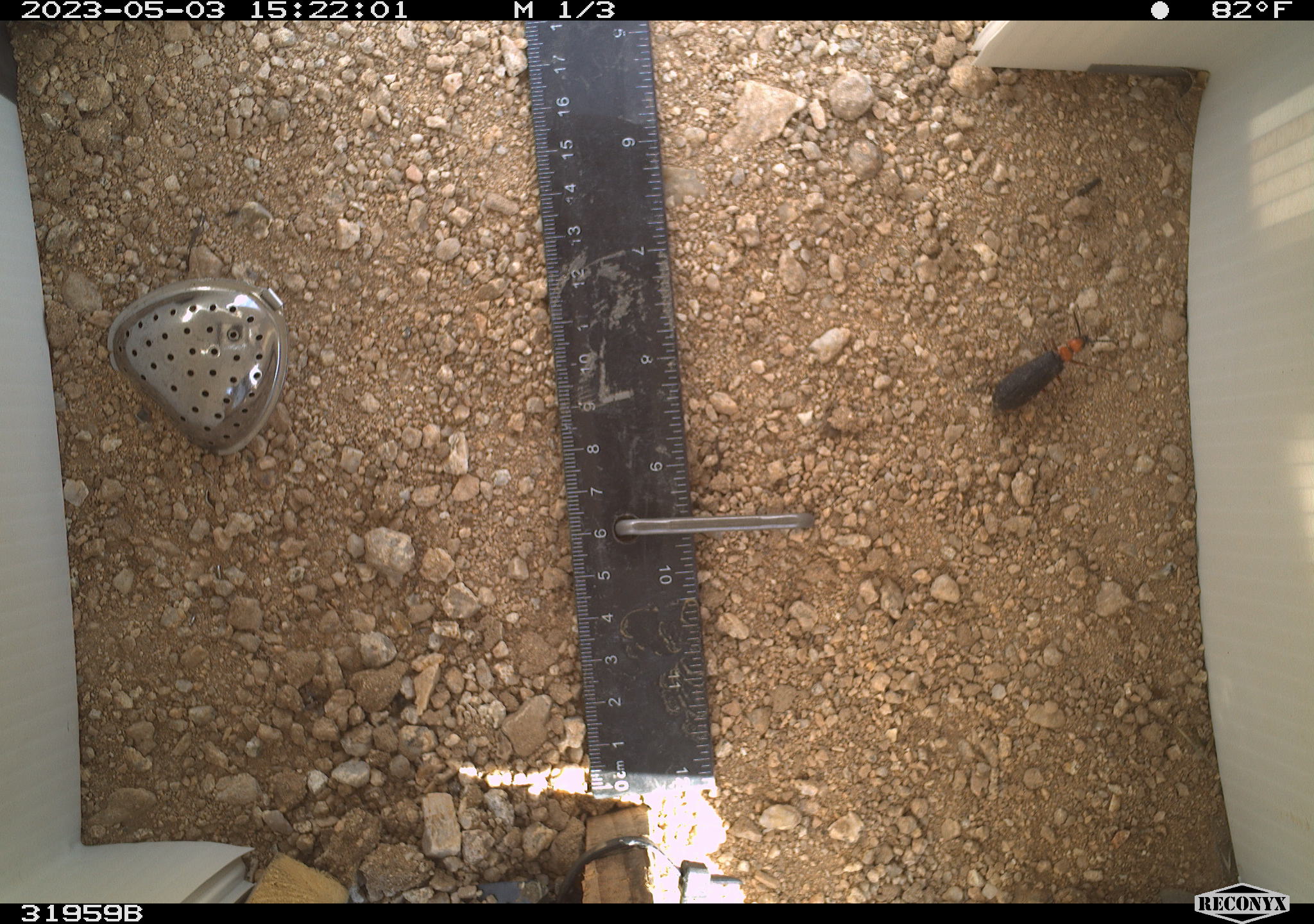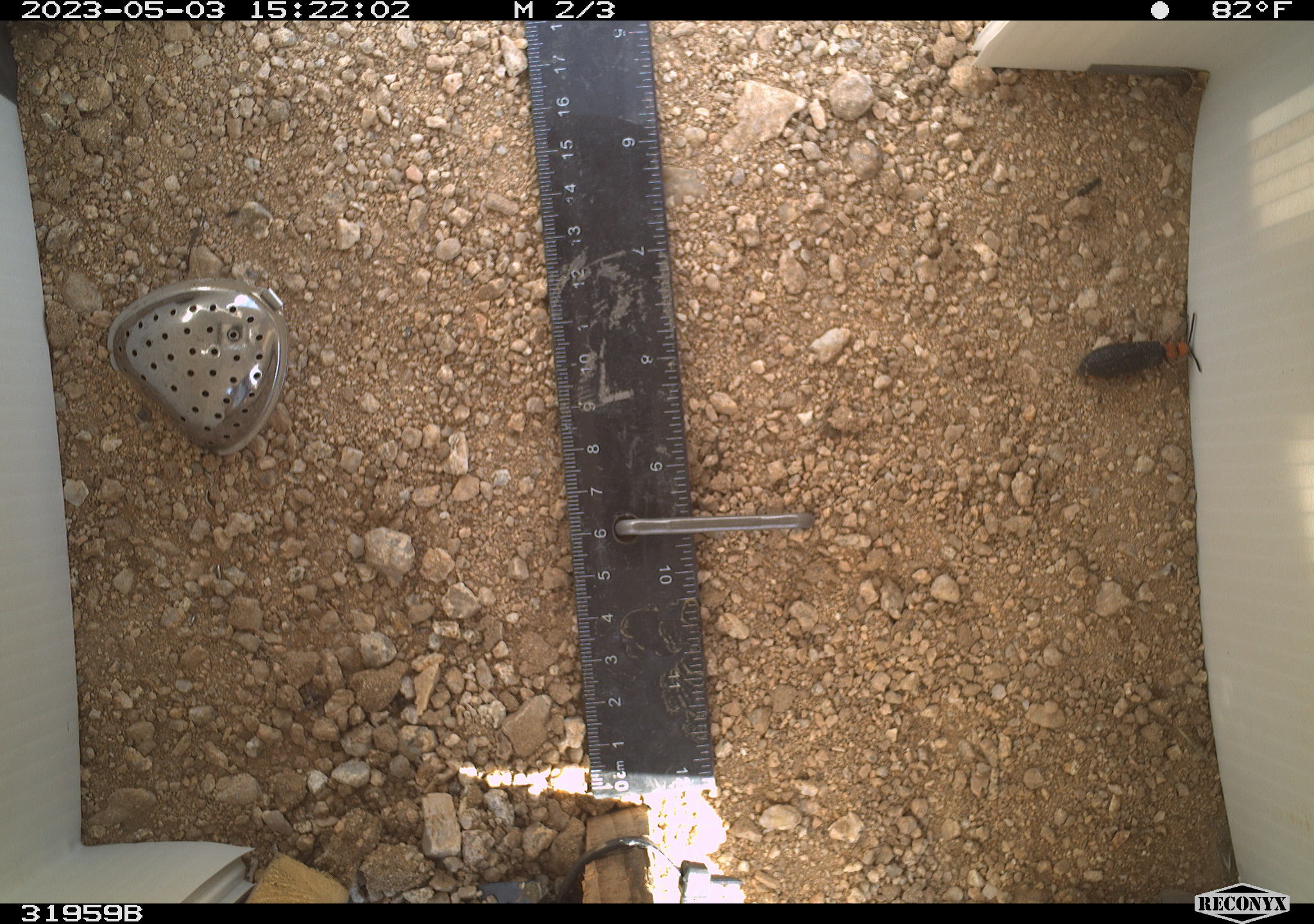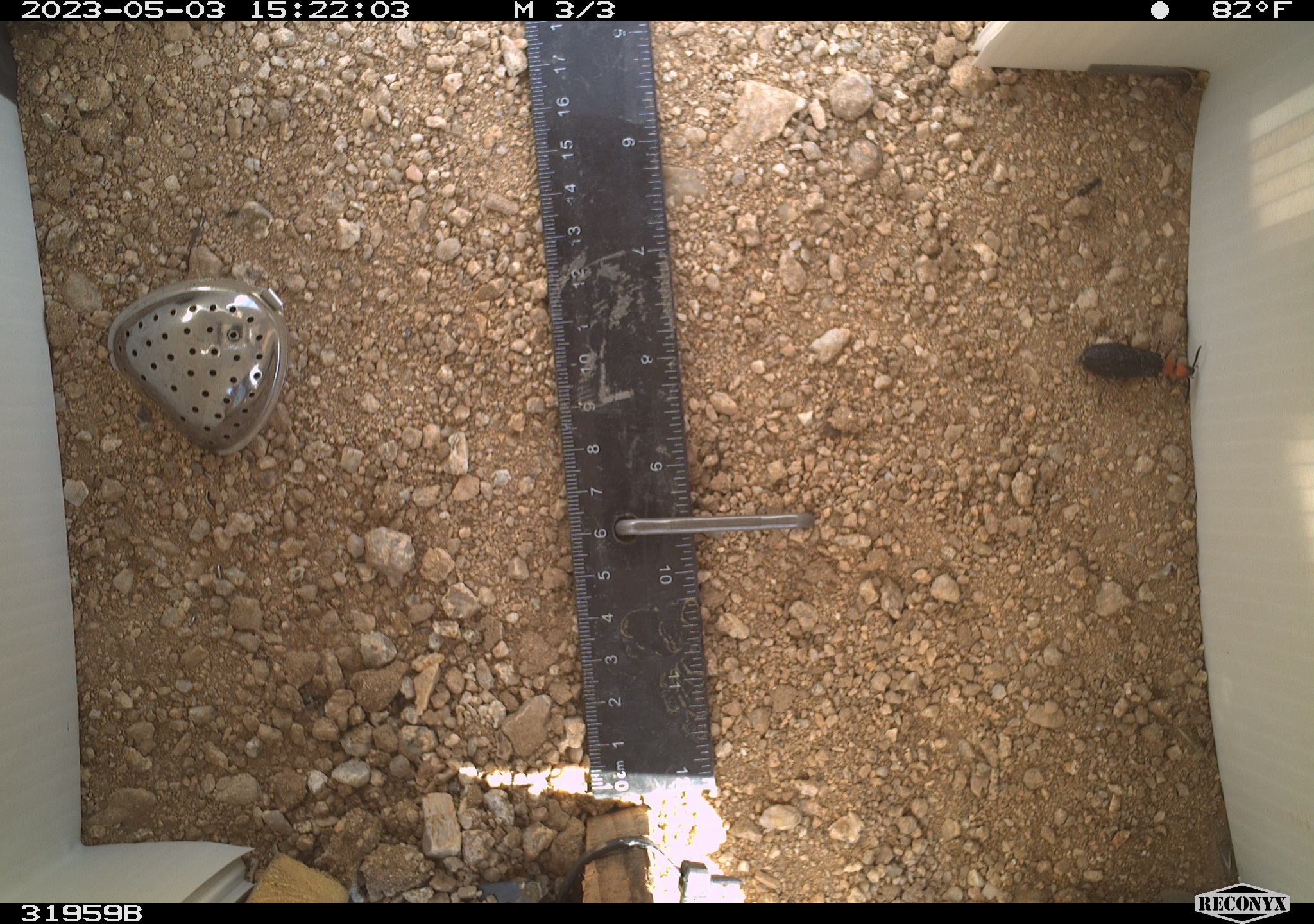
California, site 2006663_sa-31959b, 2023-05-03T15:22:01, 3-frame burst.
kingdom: Animalia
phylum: Arthropoda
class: Insecta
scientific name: Insecta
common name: insect